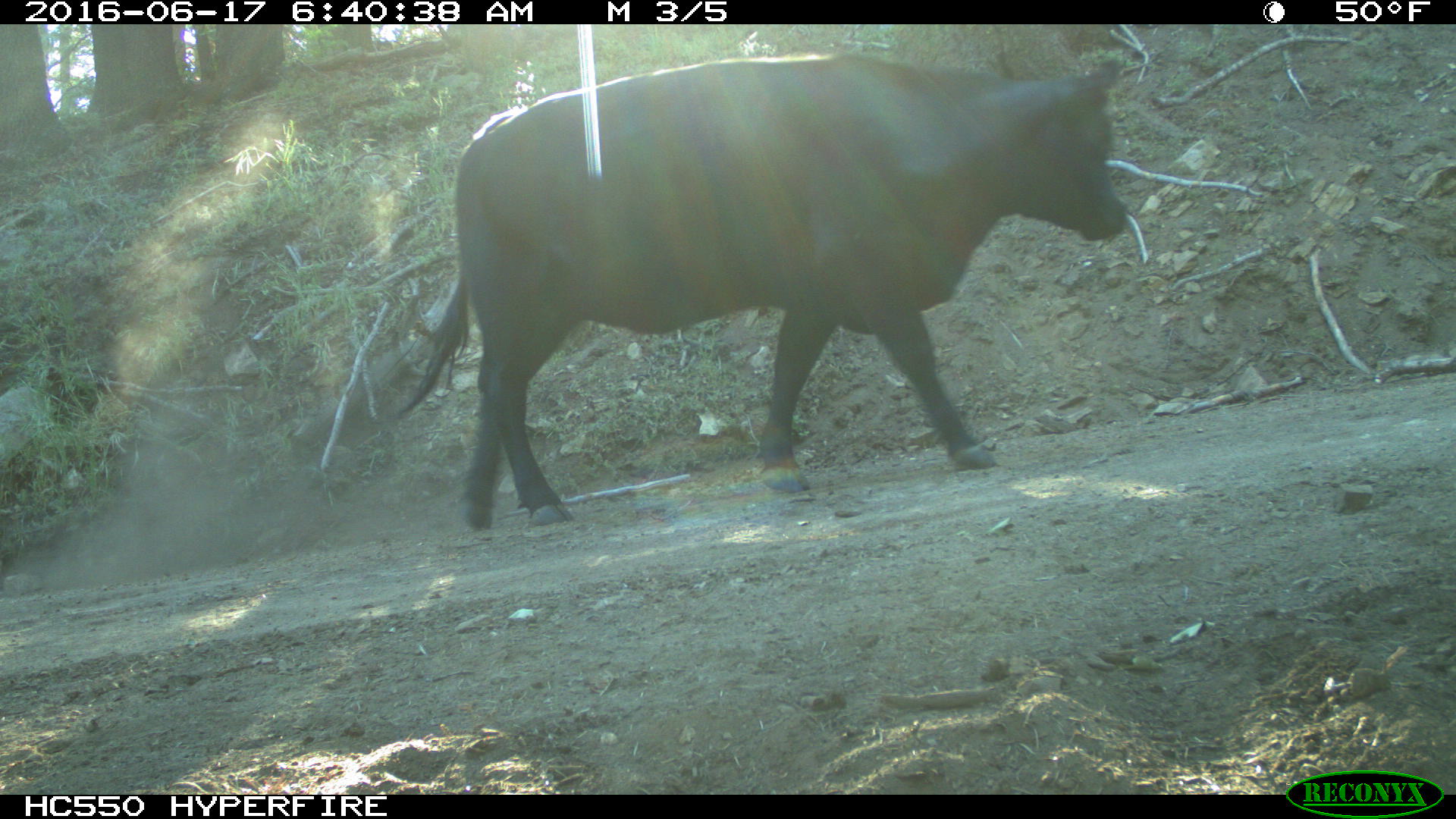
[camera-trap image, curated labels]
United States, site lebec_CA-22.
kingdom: Animalia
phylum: Chordata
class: Mammalia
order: Artiodactyla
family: Bovidae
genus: Bos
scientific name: Bos taurus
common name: domestic cow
Bos taurus (domestic cow).